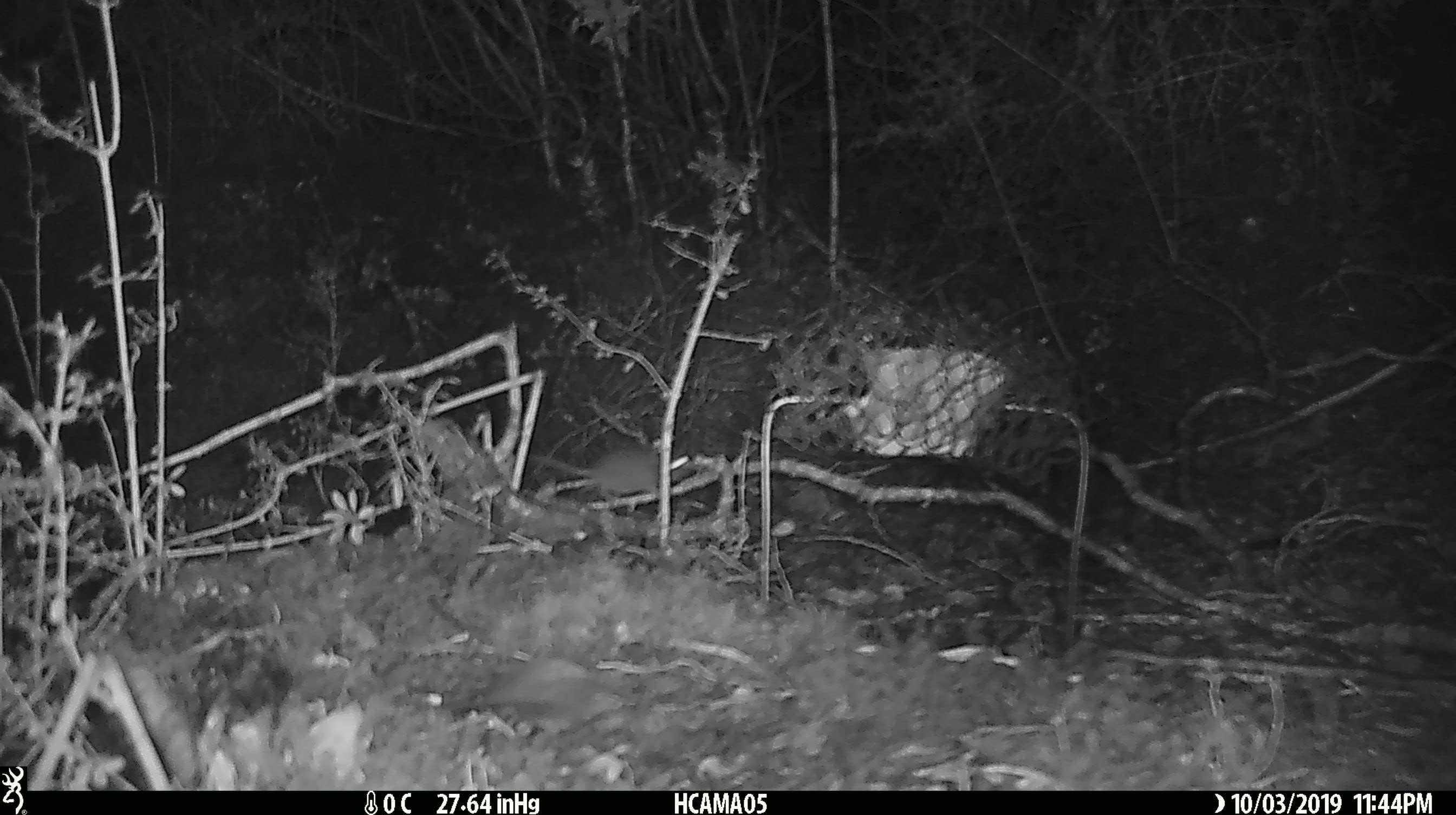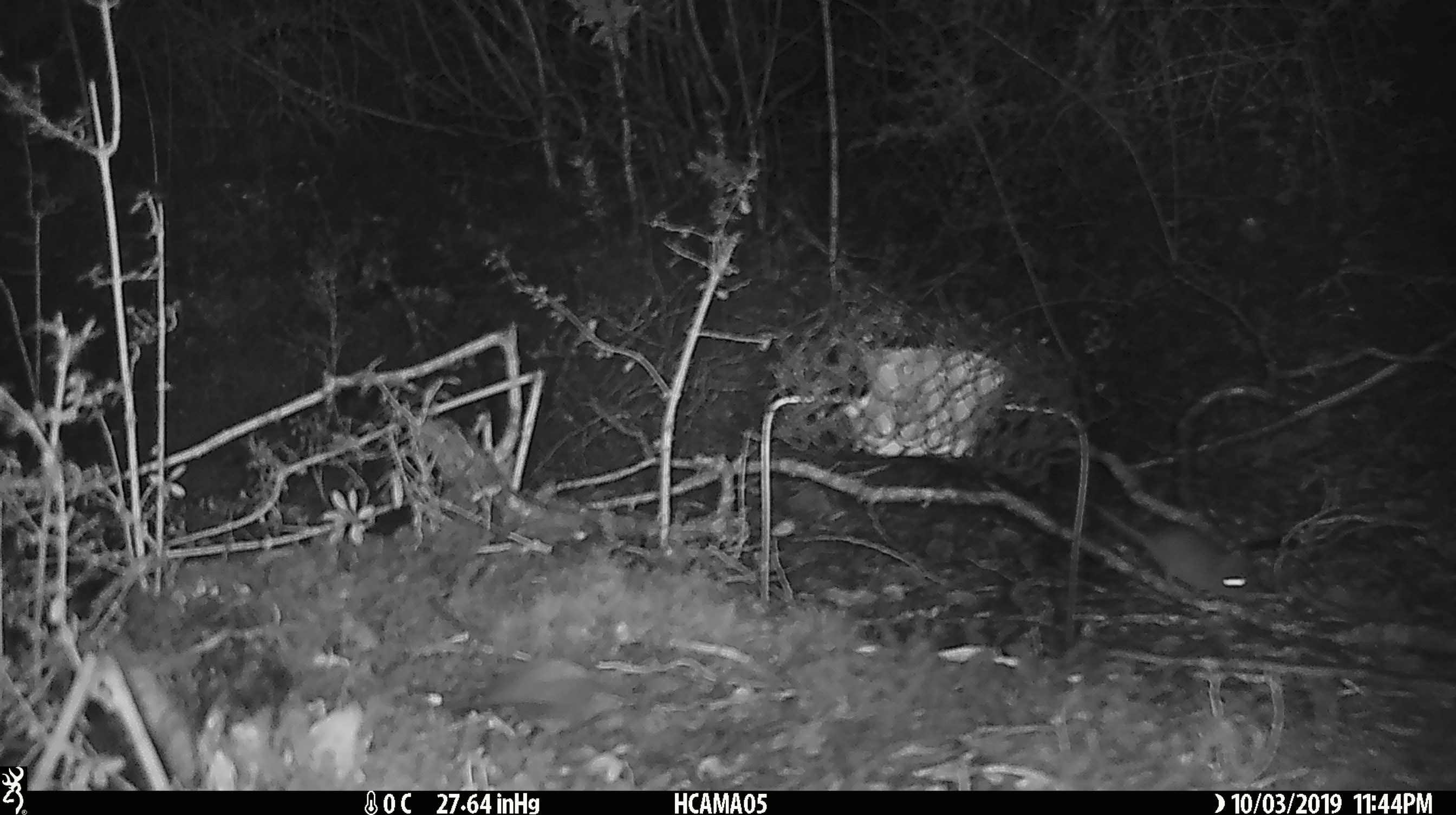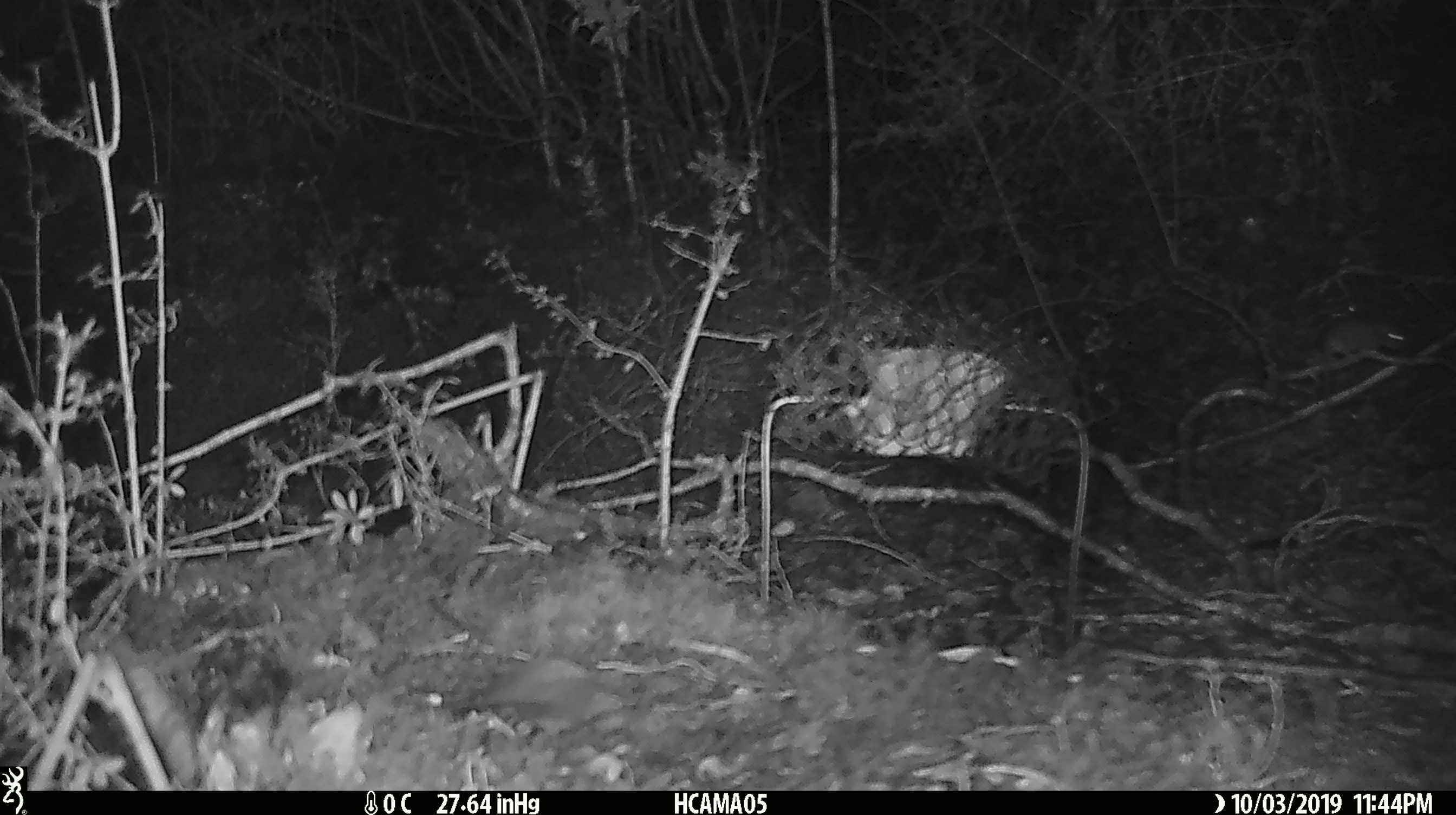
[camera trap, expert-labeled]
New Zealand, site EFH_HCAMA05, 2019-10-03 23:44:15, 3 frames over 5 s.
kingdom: Animalia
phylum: Chordata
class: Mammalia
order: Rodentia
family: Muridae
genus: Mus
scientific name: Mus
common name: mouse